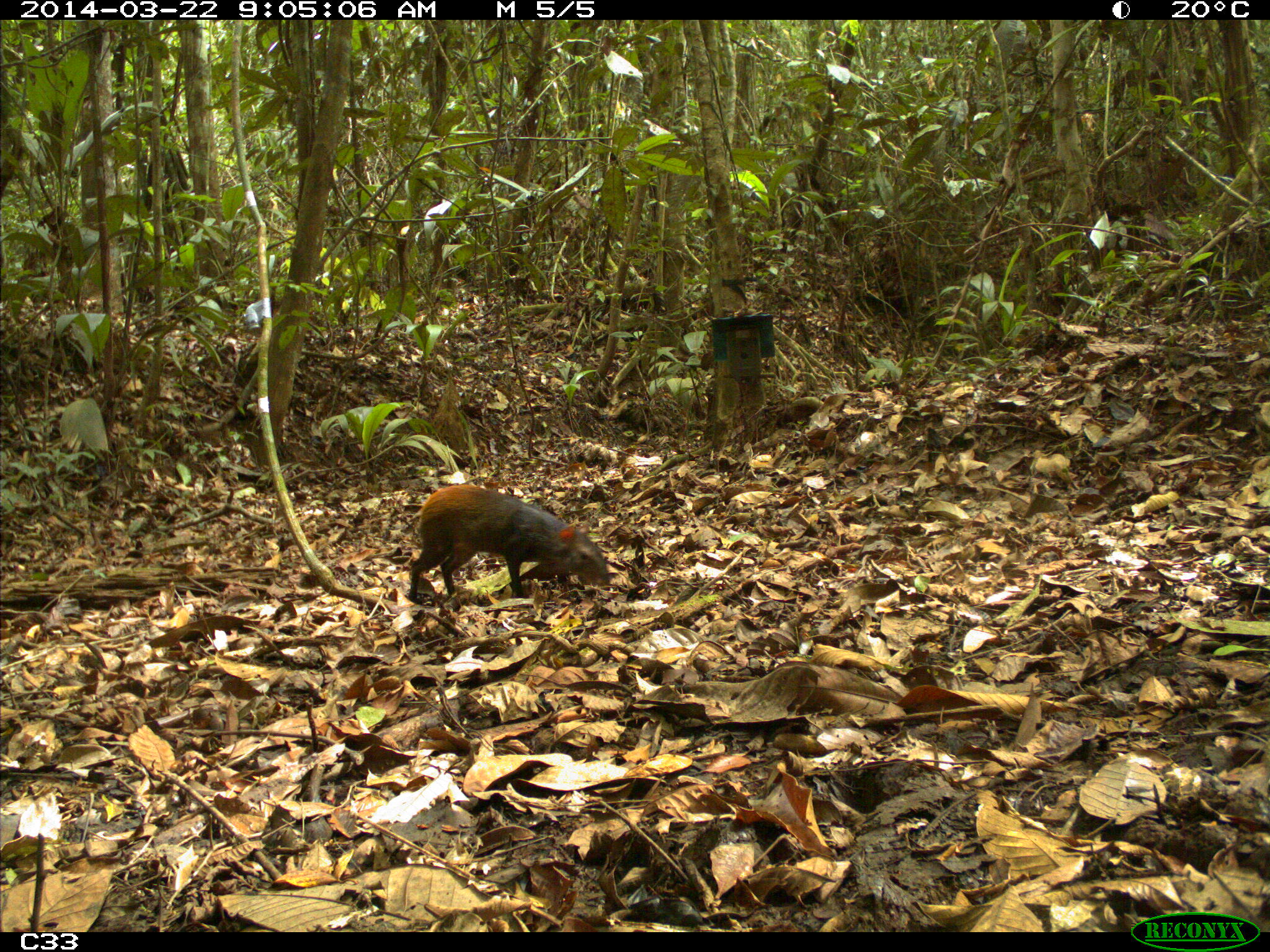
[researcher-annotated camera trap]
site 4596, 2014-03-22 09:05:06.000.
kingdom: Animalia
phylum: Chordata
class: Mammalia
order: Rodentia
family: Dasyproctidae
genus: Dasyprocta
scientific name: Dasyprocta leporina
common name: red-rumped agouti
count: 1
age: adult